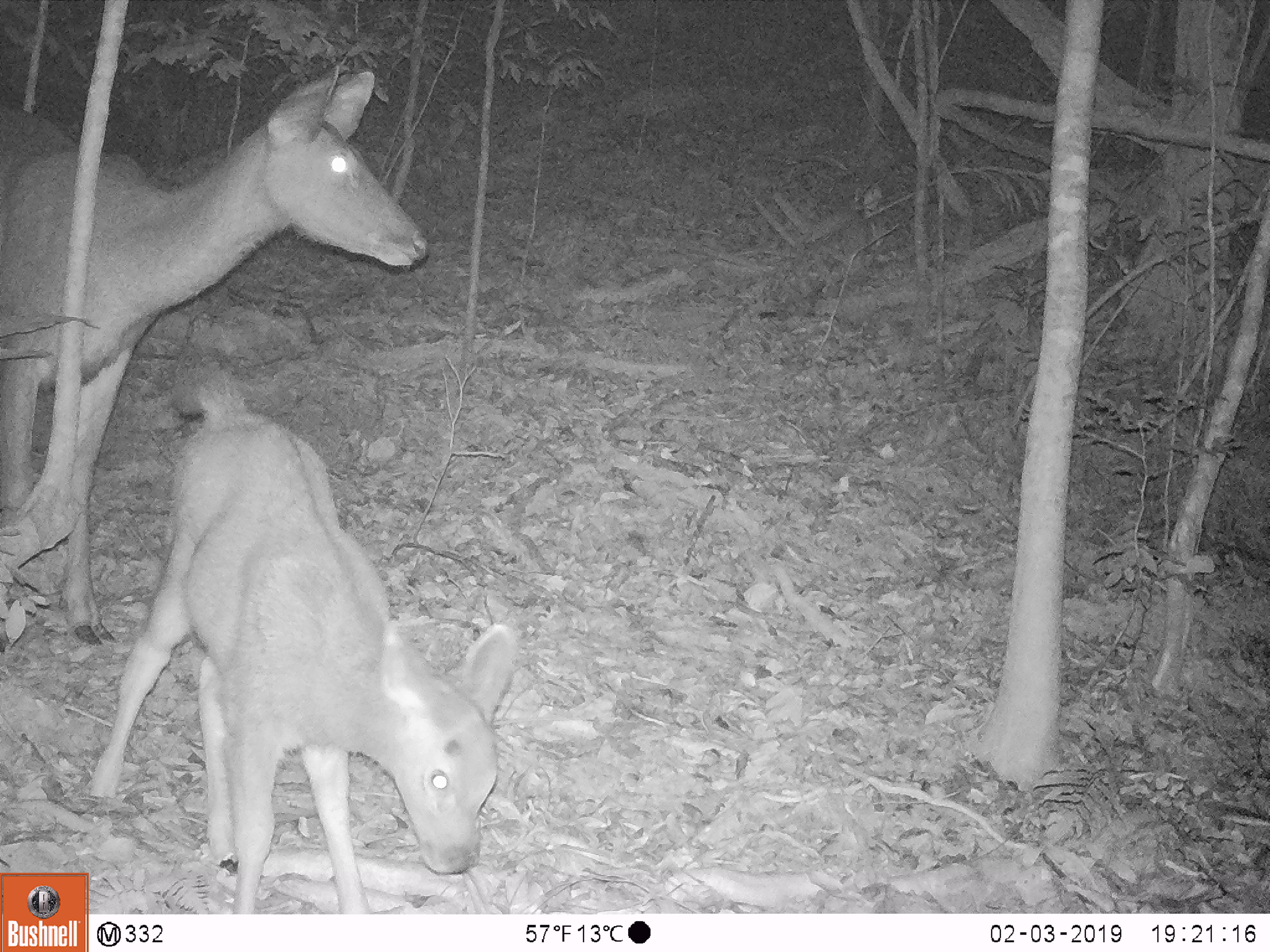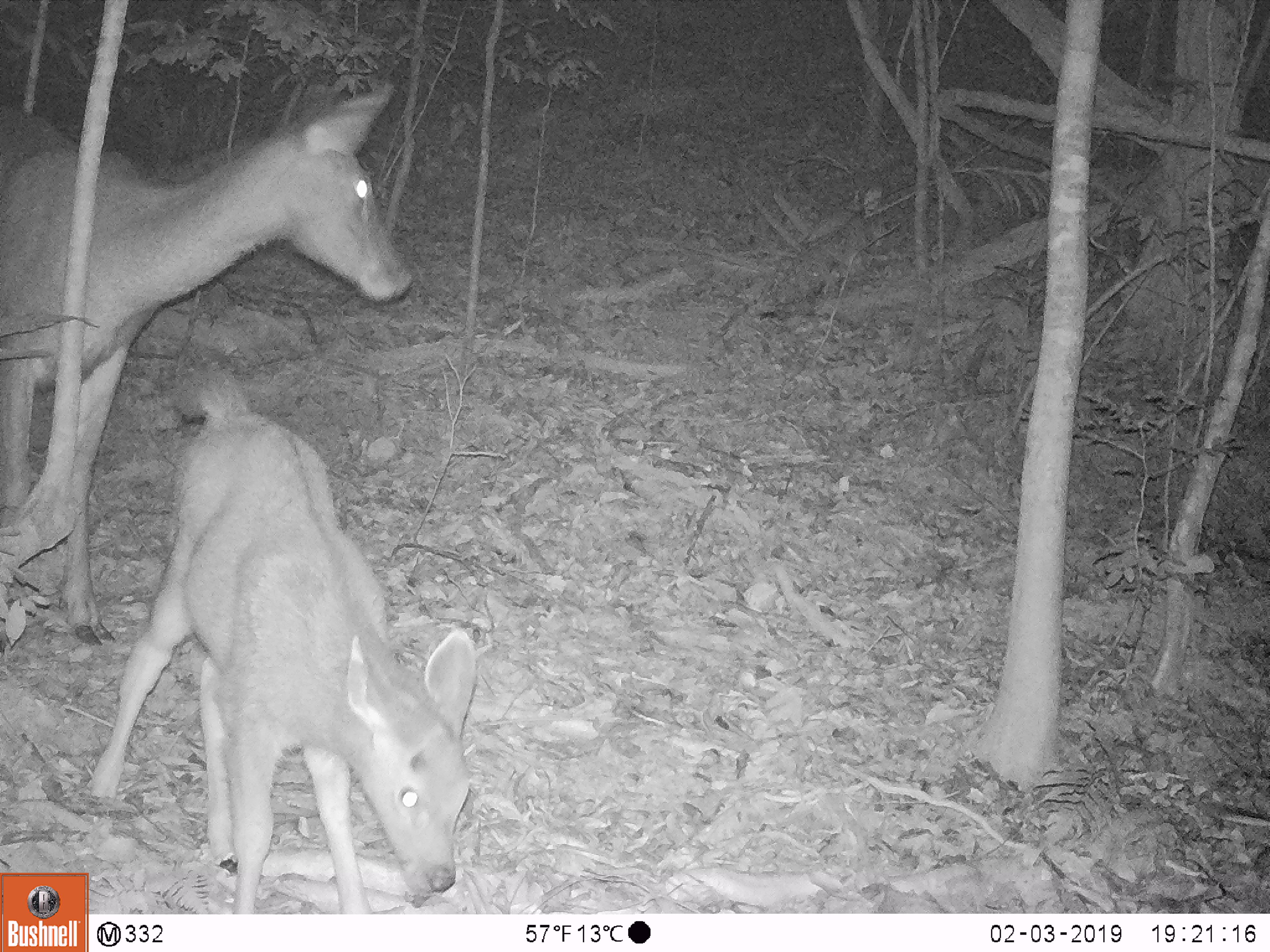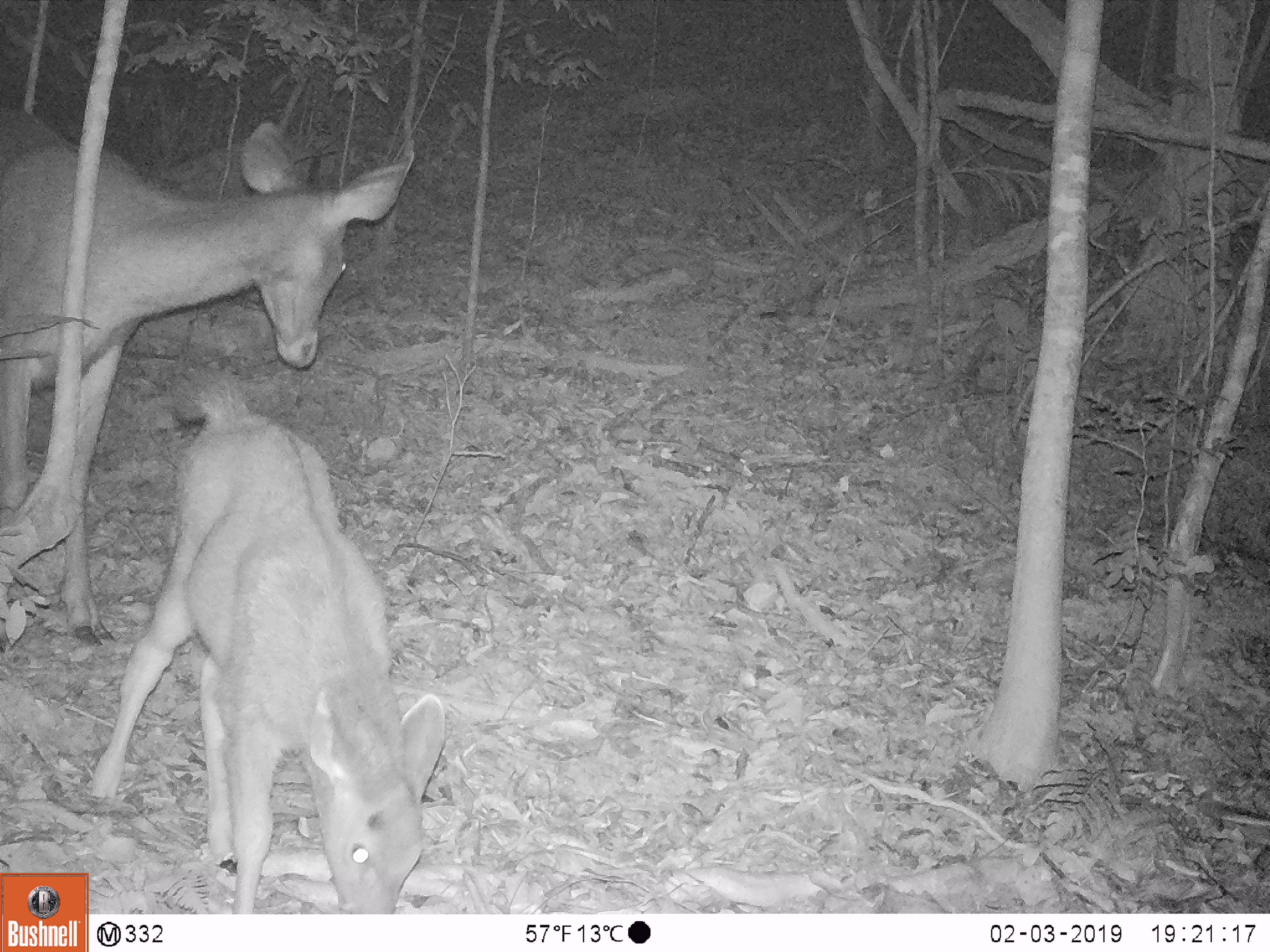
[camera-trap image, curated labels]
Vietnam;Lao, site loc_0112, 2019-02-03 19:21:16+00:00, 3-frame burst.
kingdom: Animalia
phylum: Chordata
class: Mammalia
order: Artiodactyla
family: Cervidae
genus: Rusa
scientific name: Rusa unicolor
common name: sambar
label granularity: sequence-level